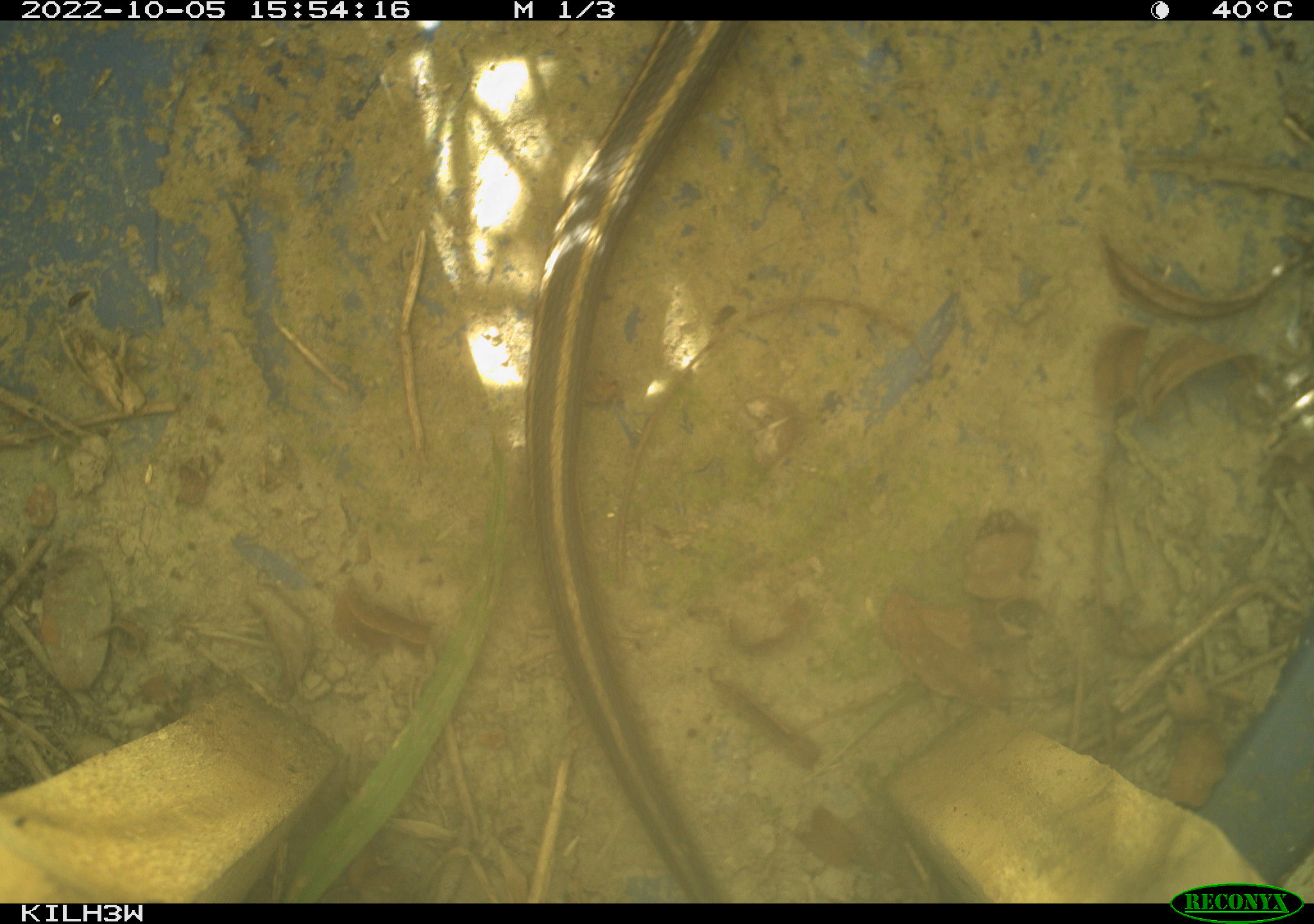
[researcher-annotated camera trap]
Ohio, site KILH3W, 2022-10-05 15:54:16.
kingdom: Animalia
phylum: Chordata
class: Reptilia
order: Squamata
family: Colubridae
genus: Thamnophis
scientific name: Thamnophis sirtalis sirtalis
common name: eastern gartersnake